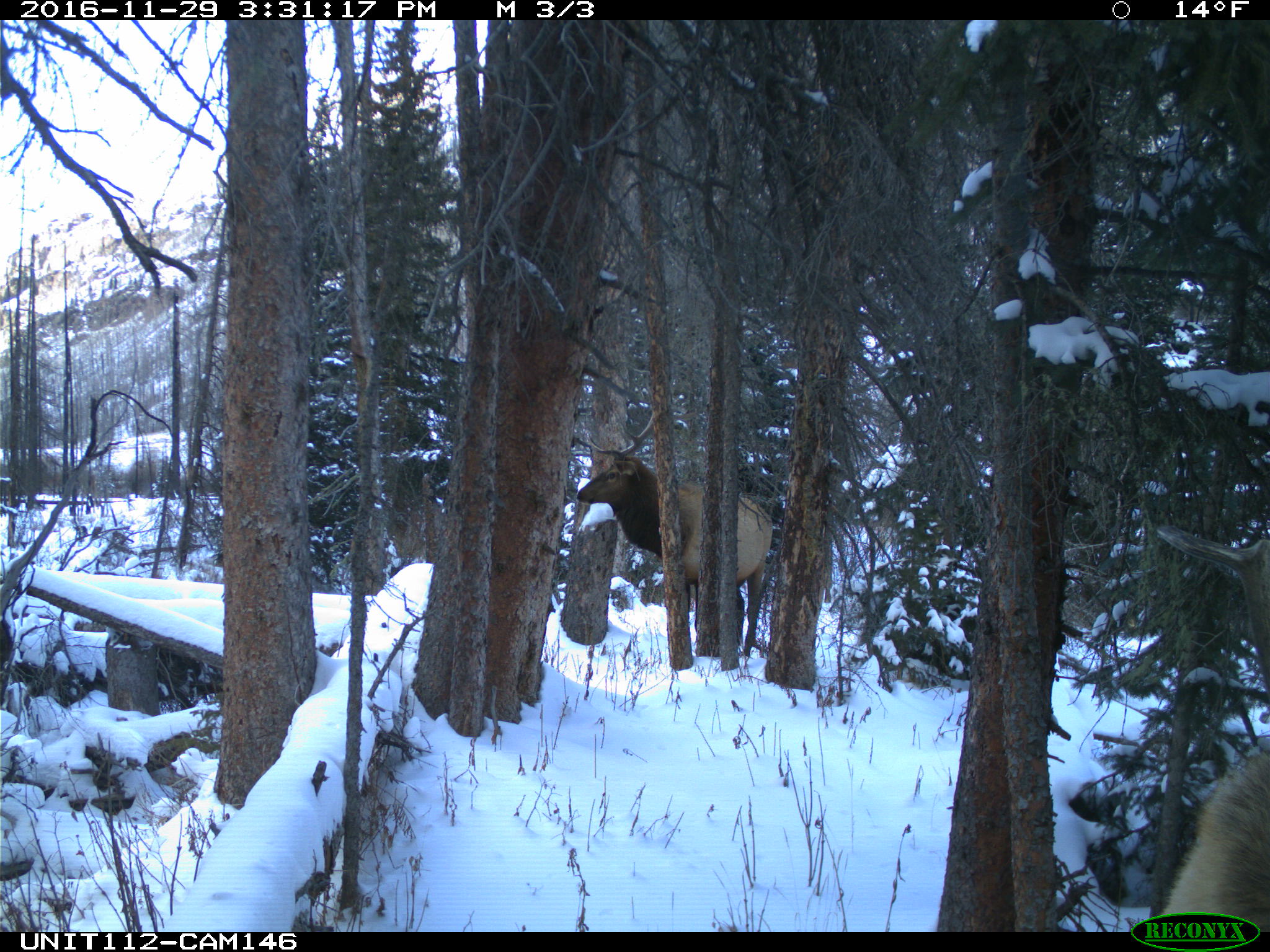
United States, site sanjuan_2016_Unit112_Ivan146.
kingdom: Animalia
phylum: Chordata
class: Mammalia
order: Artiodactyla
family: Cervidae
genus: Cervus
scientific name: Cervus elaphus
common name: red deer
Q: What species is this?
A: Cervus elaphus (red deer).